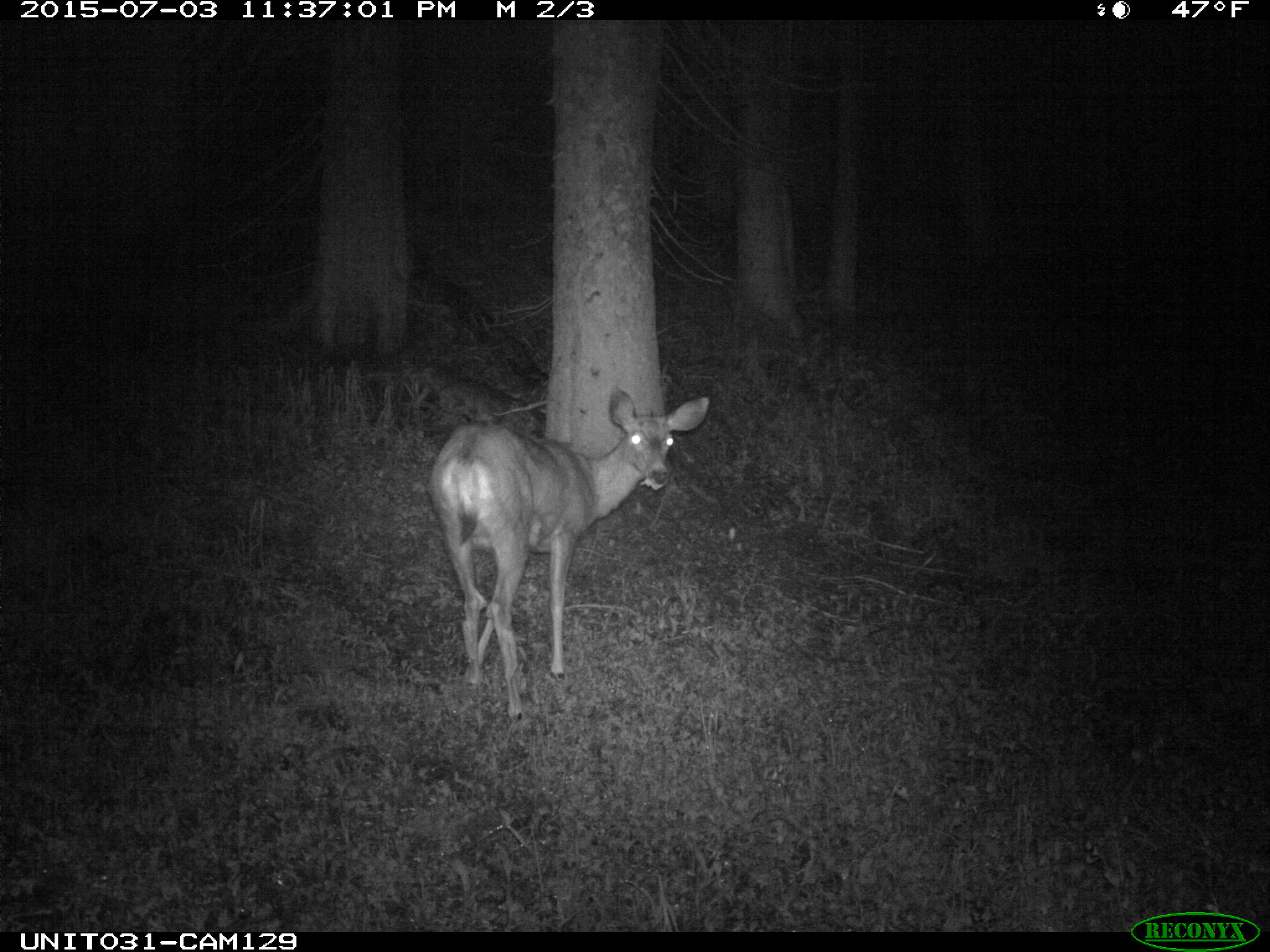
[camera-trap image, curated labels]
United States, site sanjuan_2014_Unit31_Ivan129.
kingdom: Animalia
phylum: Chordata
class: Mammalia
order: Artiodactyla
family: Cervidae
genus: Odocoileus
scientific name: Odocoileus hemionus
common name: mule deer